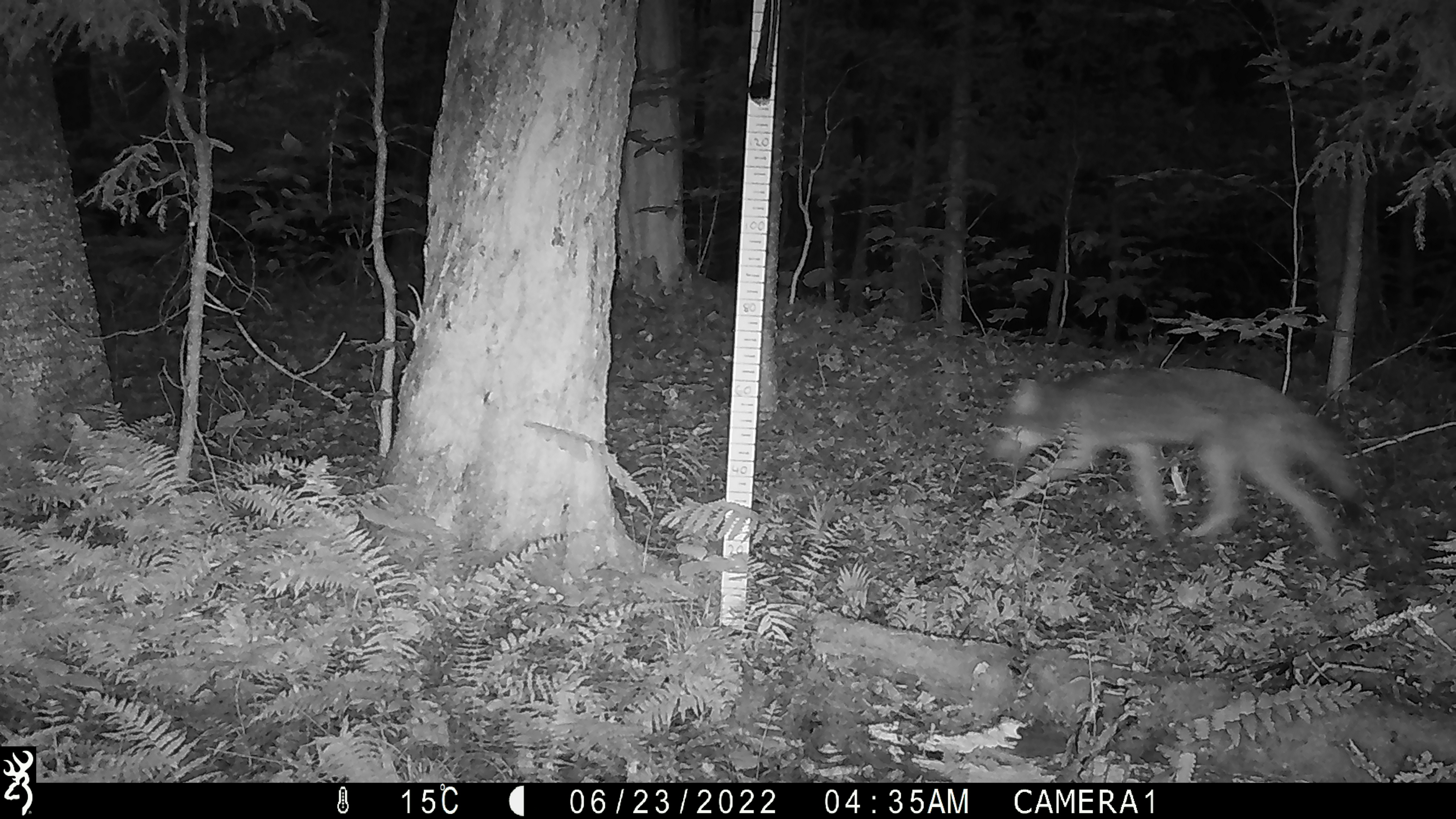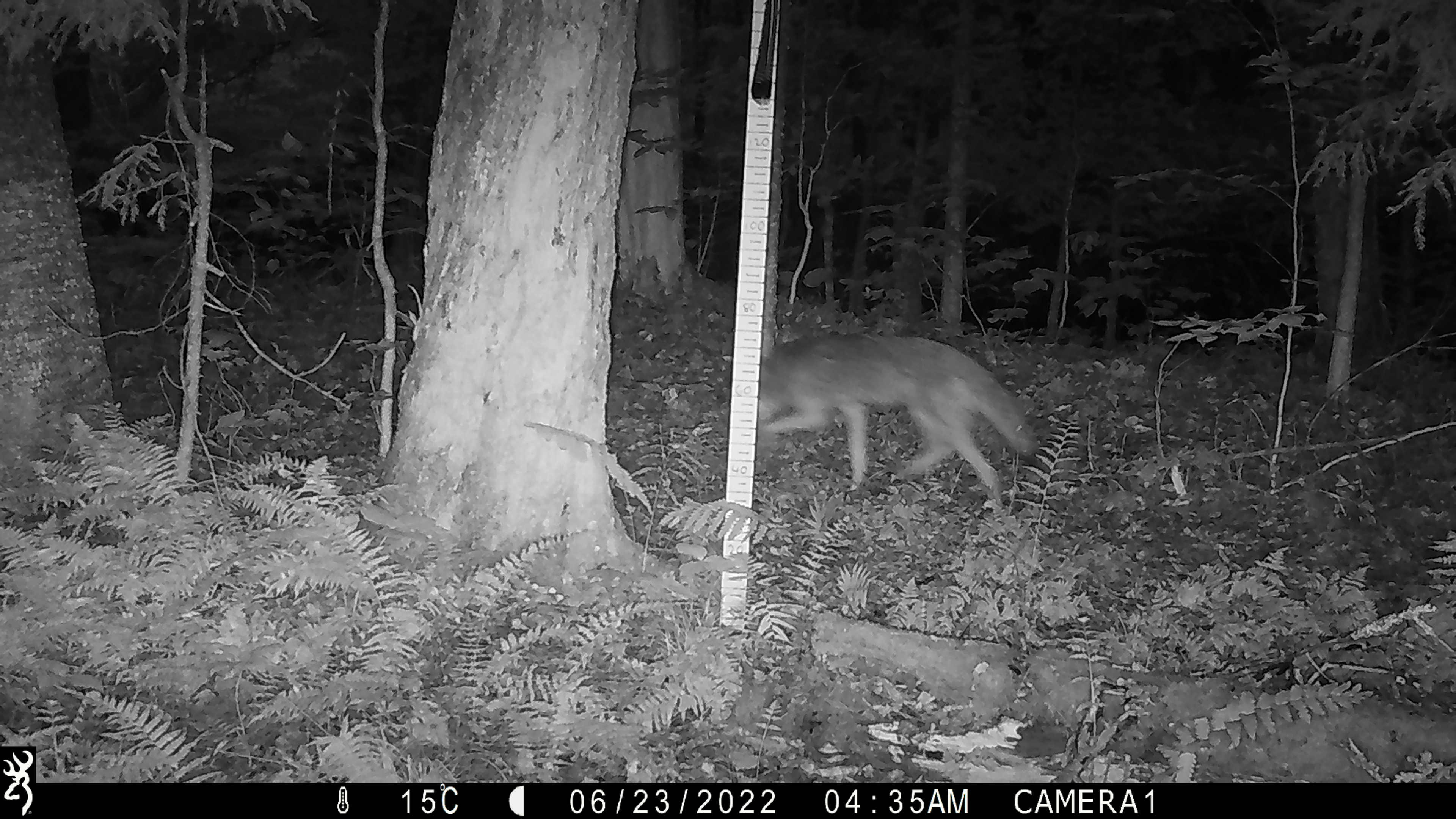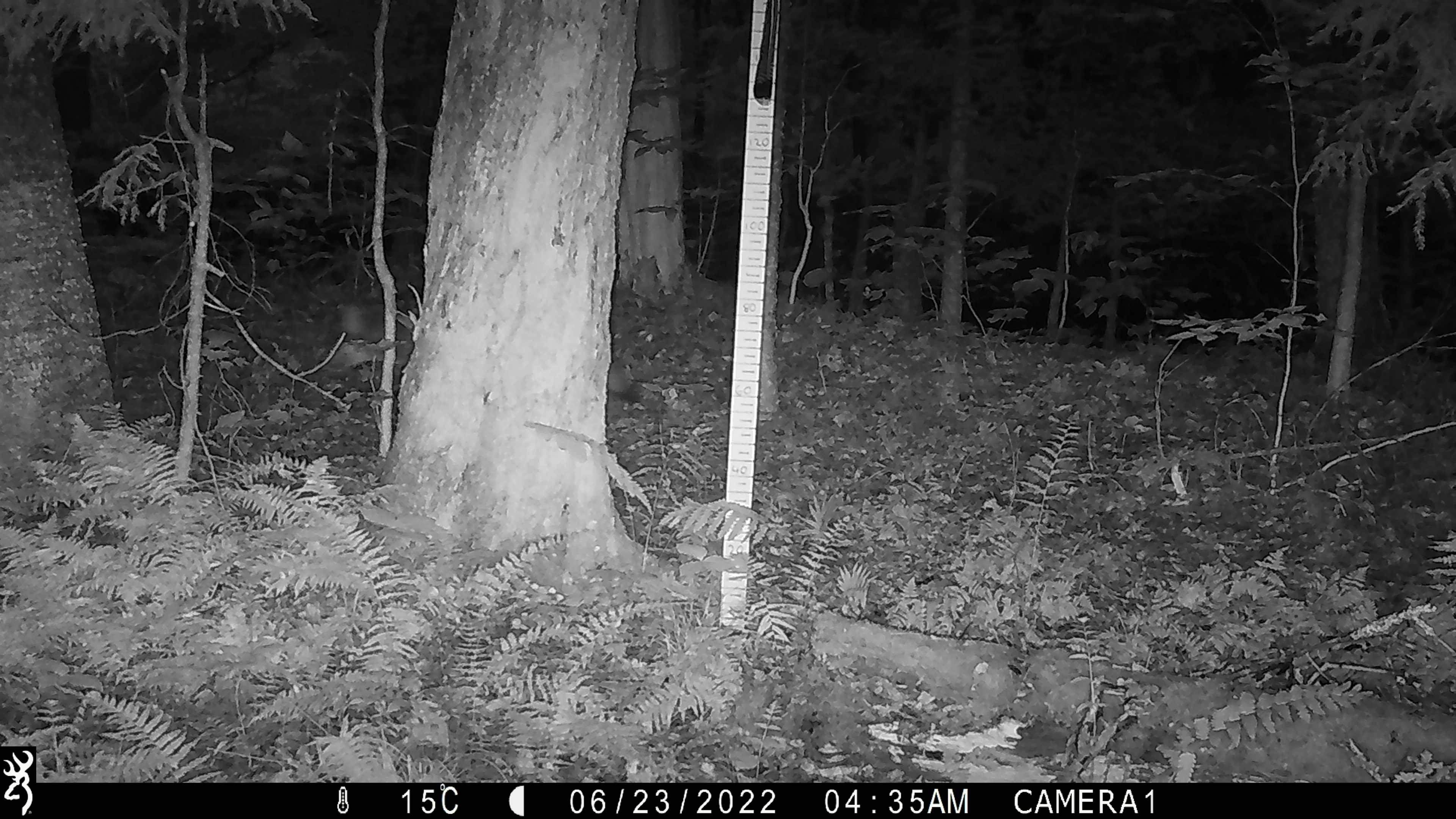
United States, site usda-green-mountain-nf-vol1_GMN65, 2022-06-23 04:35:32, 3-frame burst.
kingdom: Animalia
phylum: Chordata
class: Mammalia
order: Carnivora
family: Canidae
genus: Canis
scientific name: Canis latrans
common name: coyote